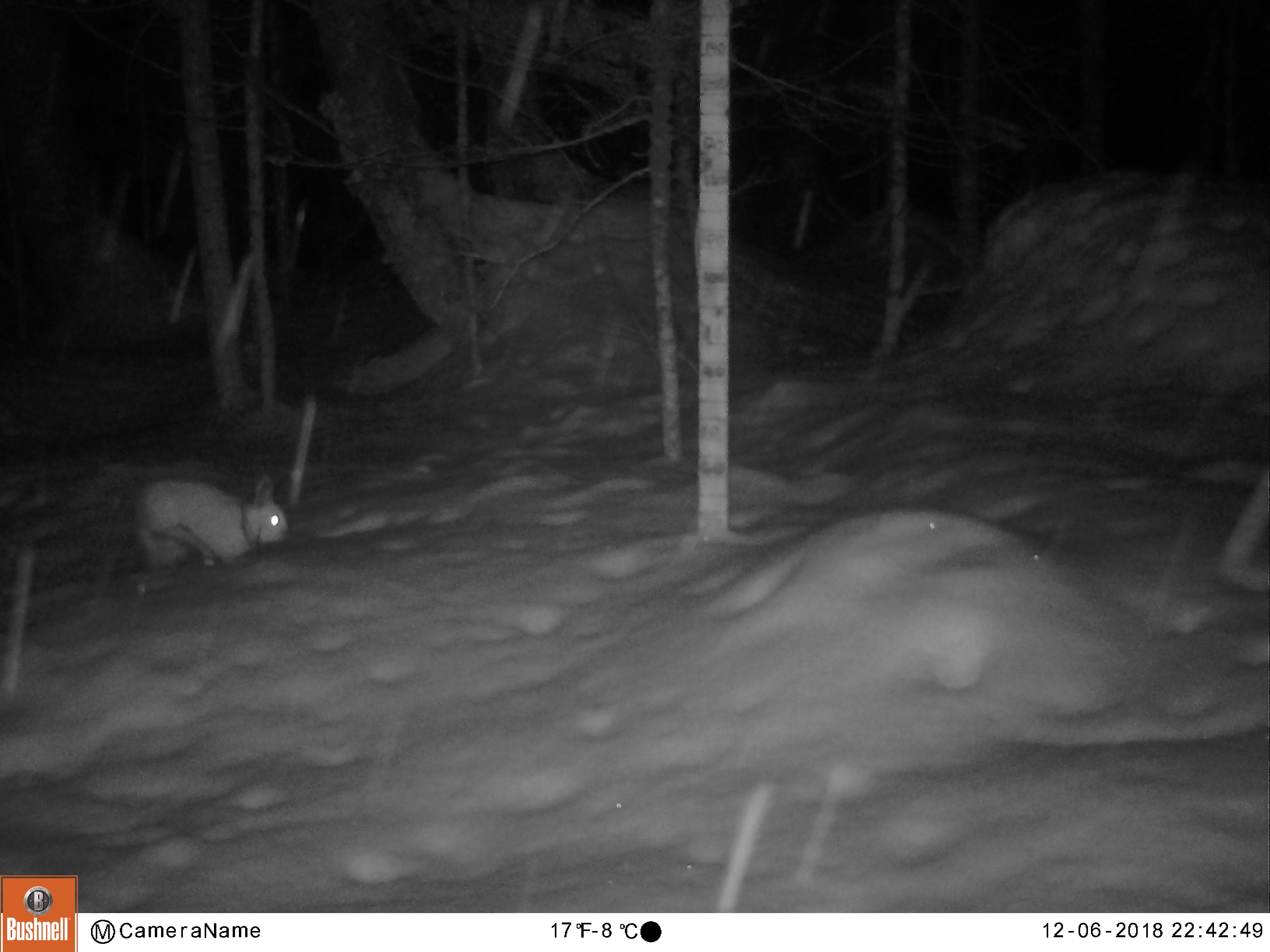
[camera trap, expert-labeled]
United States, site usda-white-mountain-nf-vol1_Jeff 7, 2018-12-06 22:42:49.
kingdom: Animalia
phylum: Chordata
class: Mammalia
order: Lagomorpha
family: Leporidae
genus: Lepus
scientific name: Lepus americanus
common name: snowshoe hare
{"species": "snowshoe hare (Lepus americanus)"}